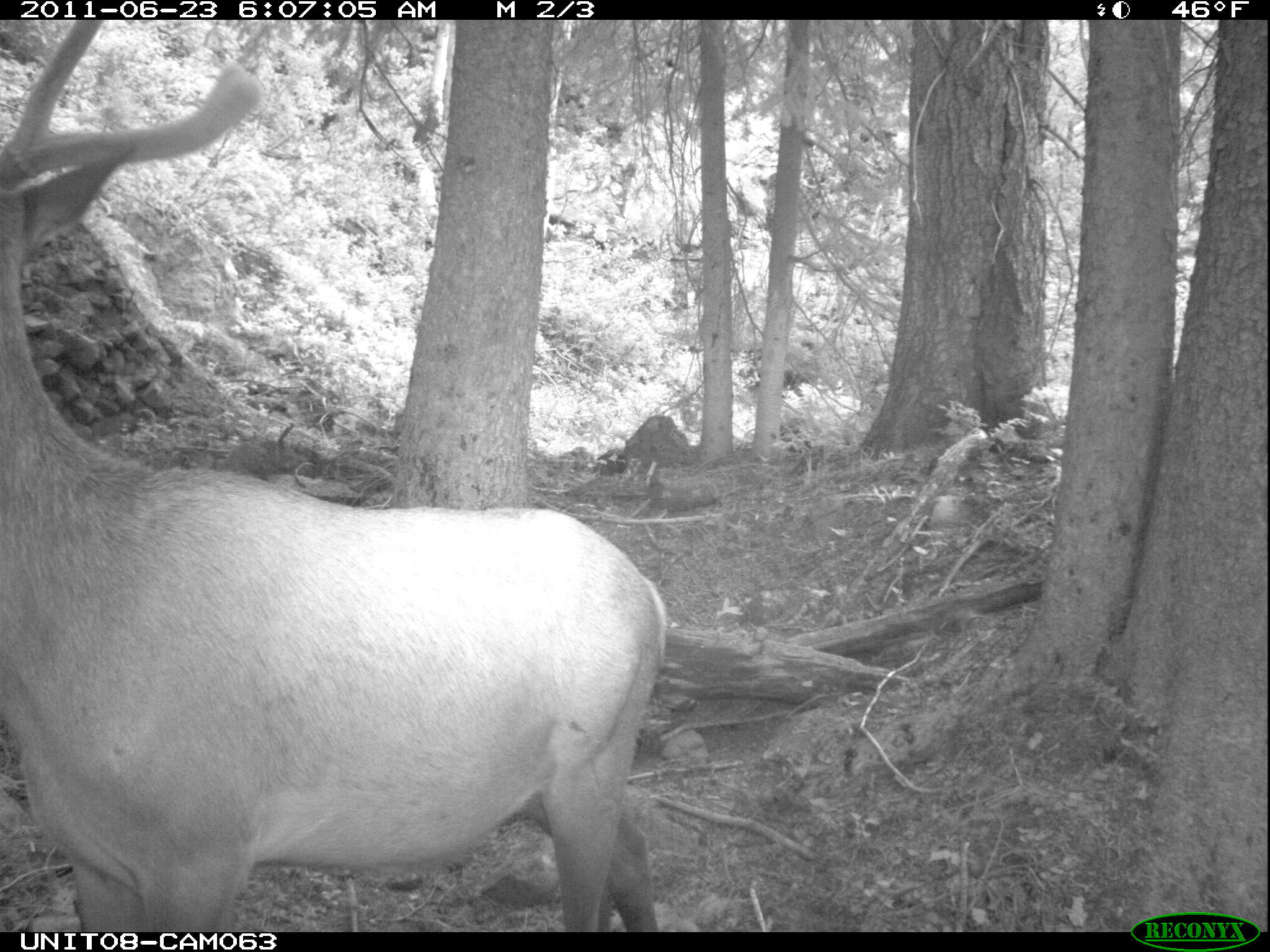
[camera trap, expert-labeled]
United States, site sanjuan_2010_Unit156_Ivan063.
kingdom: Animalia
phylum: Chordata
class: Mammalia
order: Artiodactyla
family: Cervidae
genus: Cervus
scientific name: Cervus elaphus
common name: red deer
Cervus elaphus (red deer).